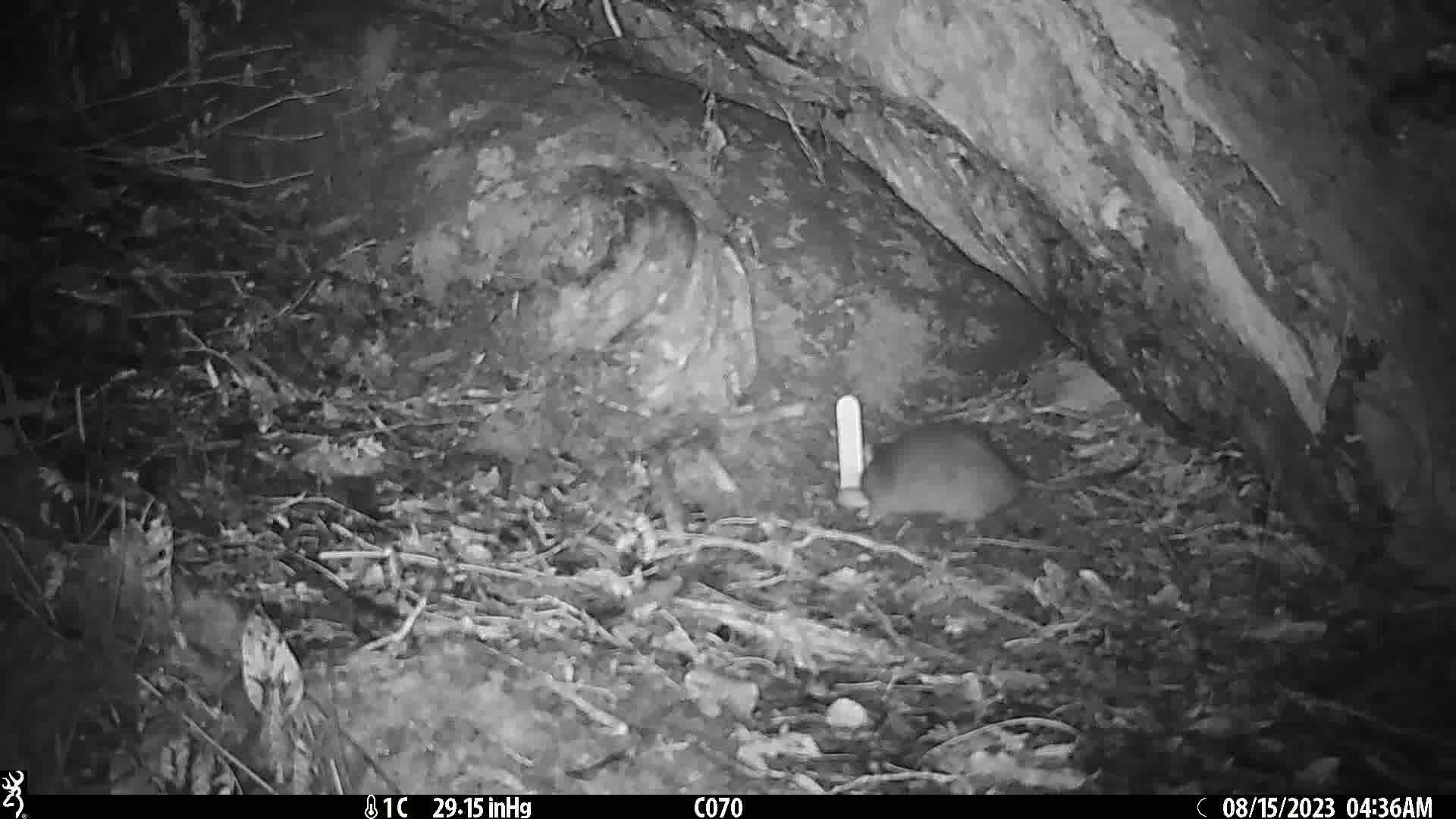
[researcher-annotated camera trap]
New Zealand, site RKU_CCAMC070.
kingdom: Animalia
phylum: Chordata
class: Mammalia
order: Rodentia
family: Muridae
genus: Rattus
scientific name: Rattus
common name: rat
Rat (Rattus).